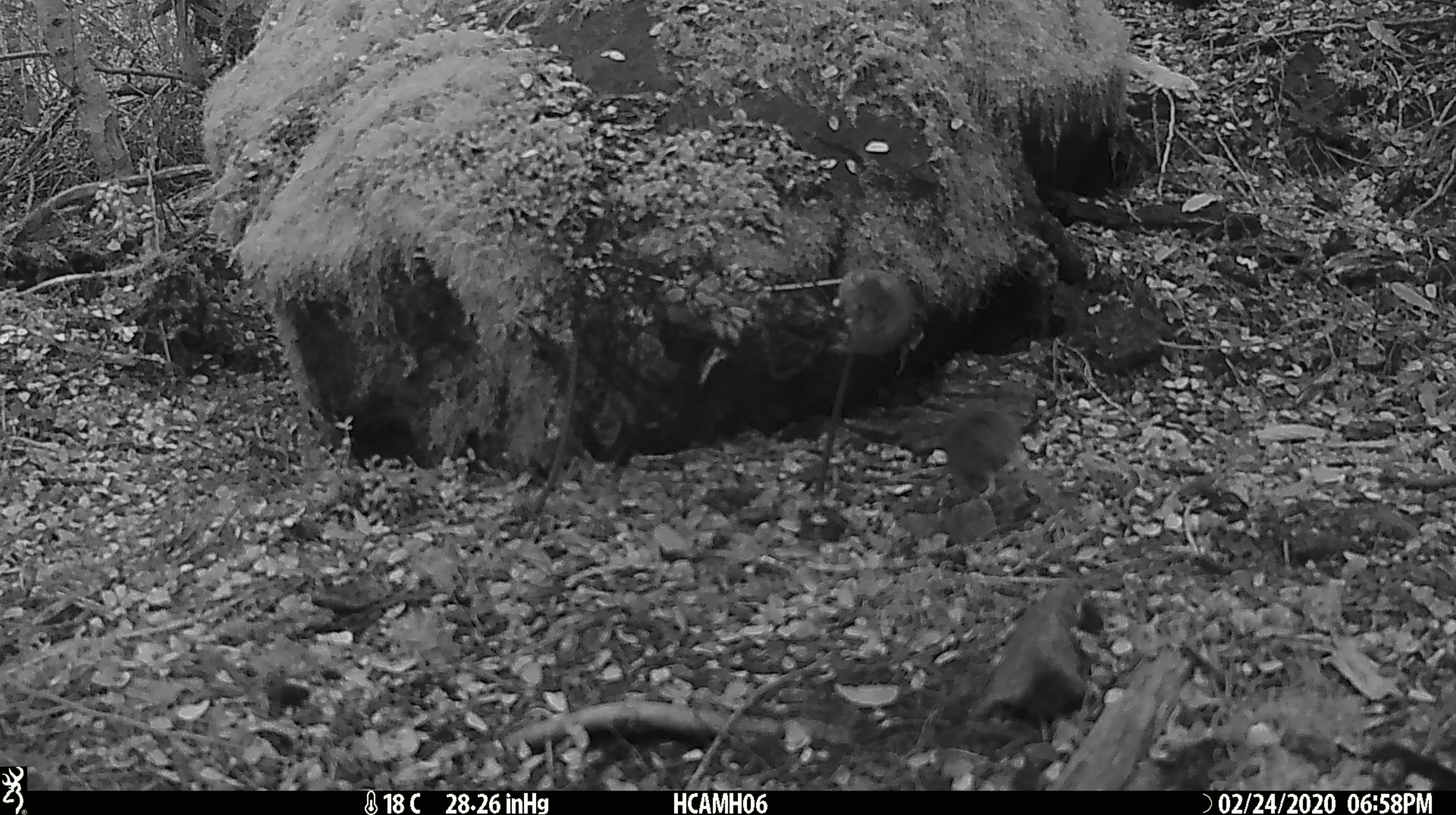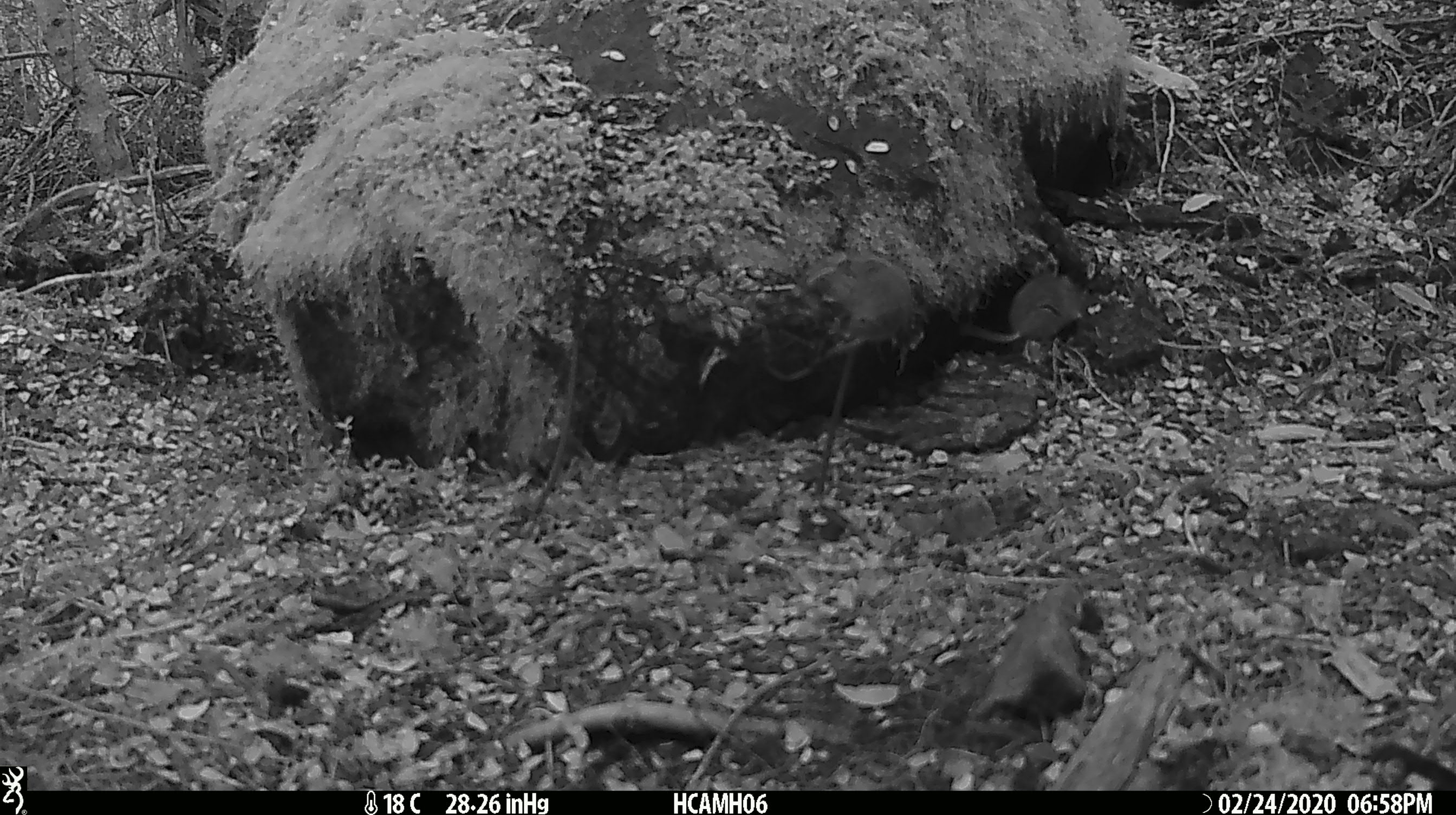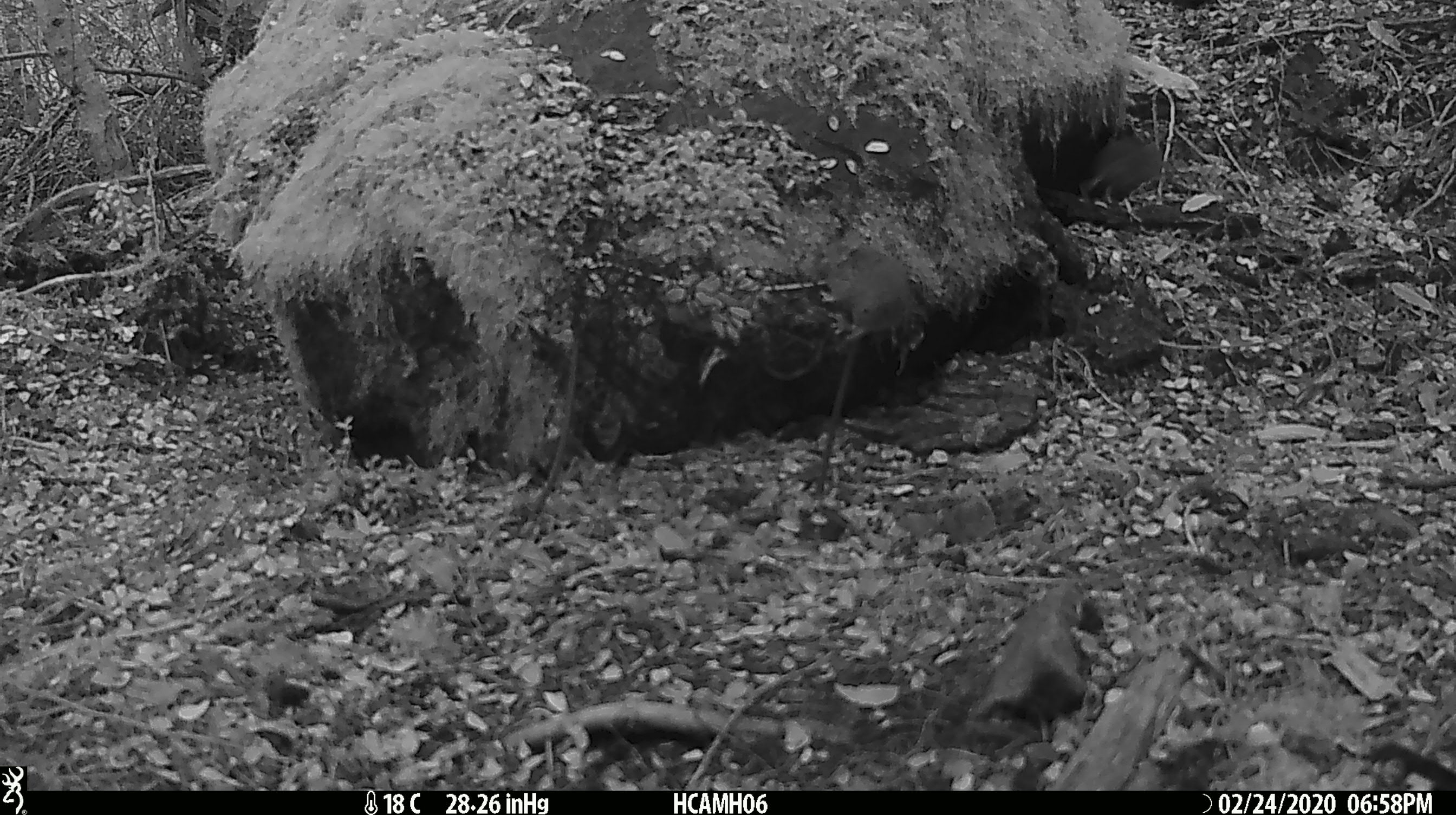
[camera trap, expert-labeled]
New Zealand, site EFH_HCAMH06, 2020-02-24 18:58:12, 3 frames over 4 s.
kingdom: Animalia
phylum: Chordata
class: Mammalia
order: Rodentia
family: Muridae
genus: Mus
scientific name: Mus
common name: mouse